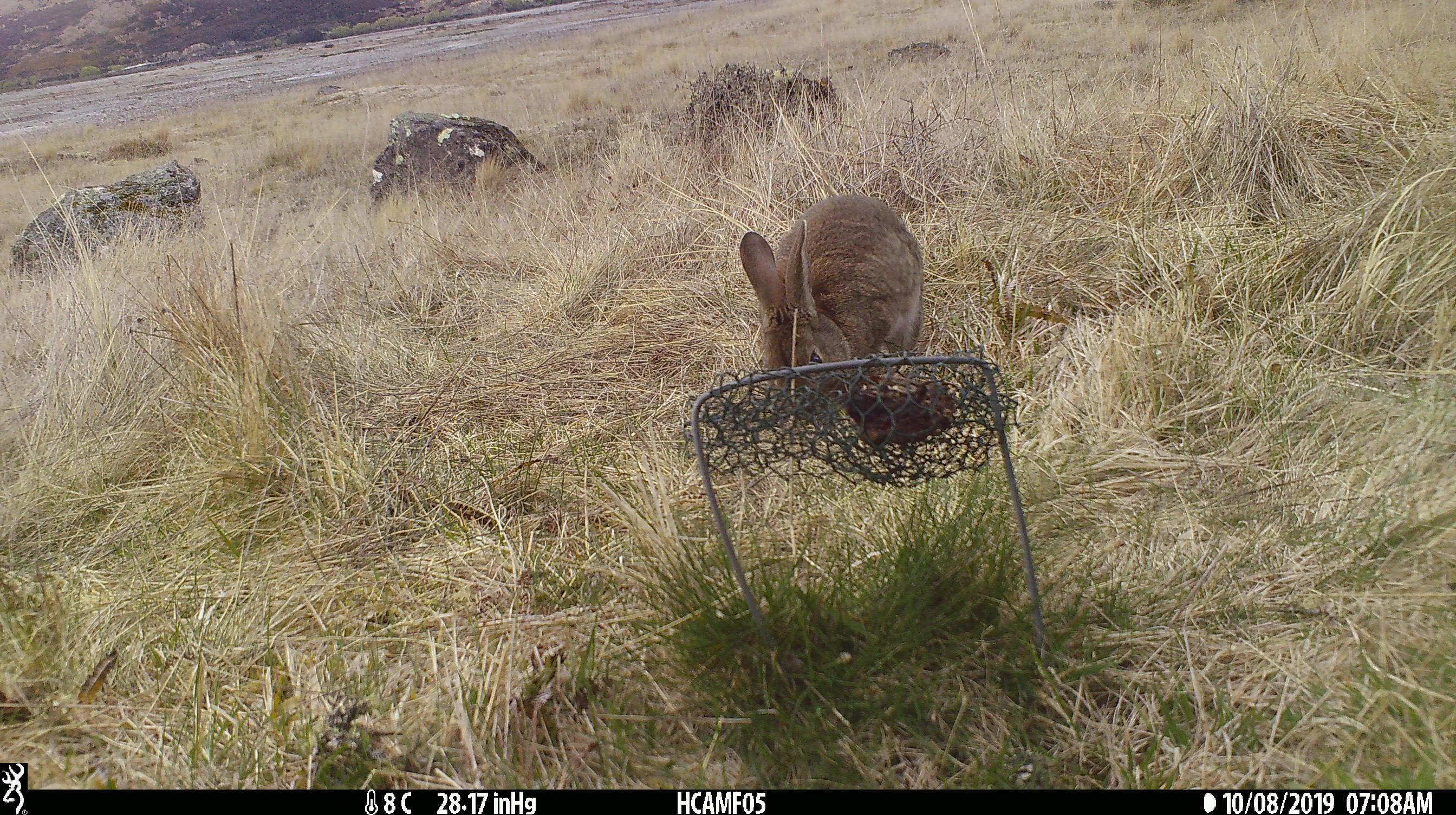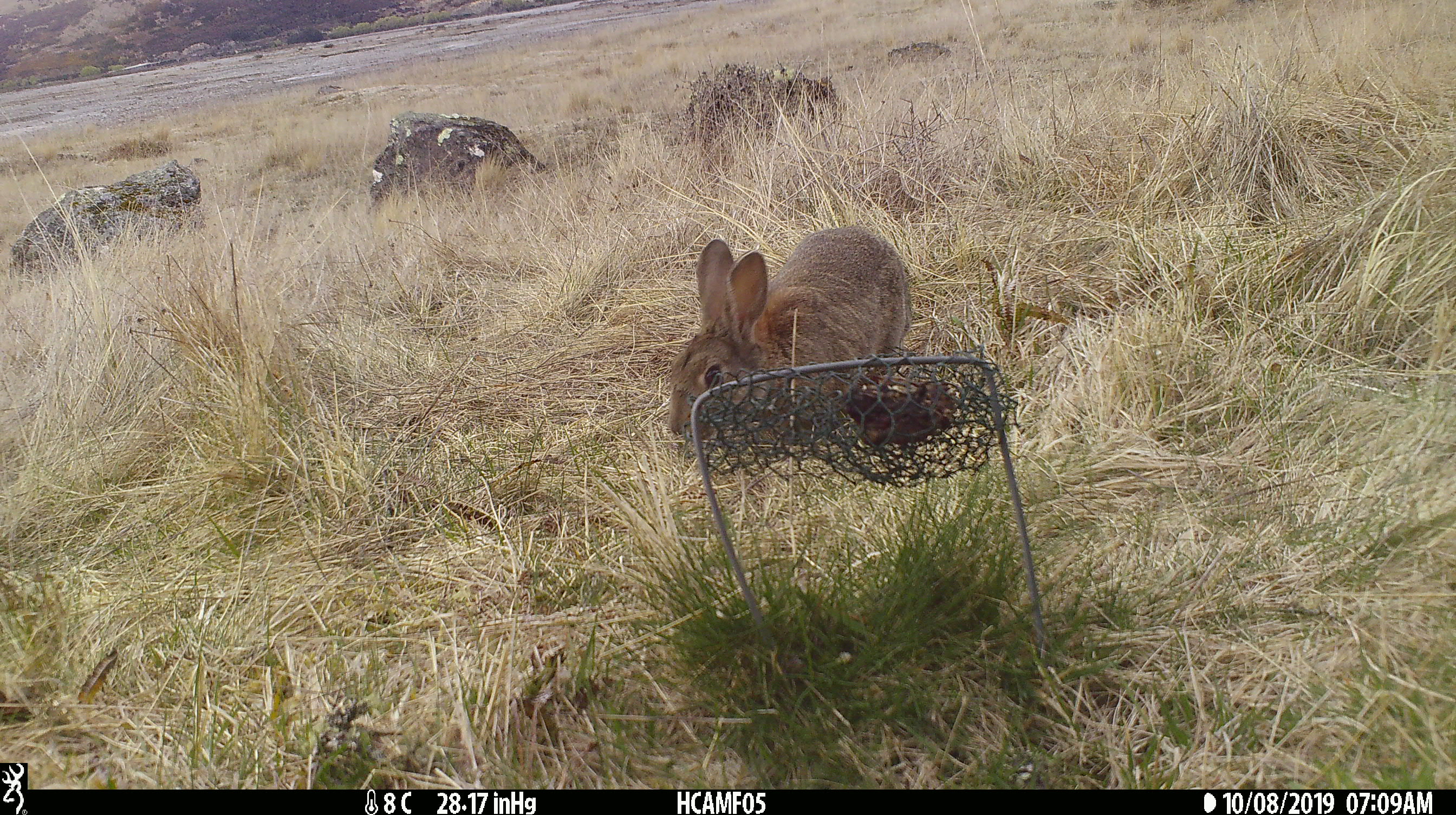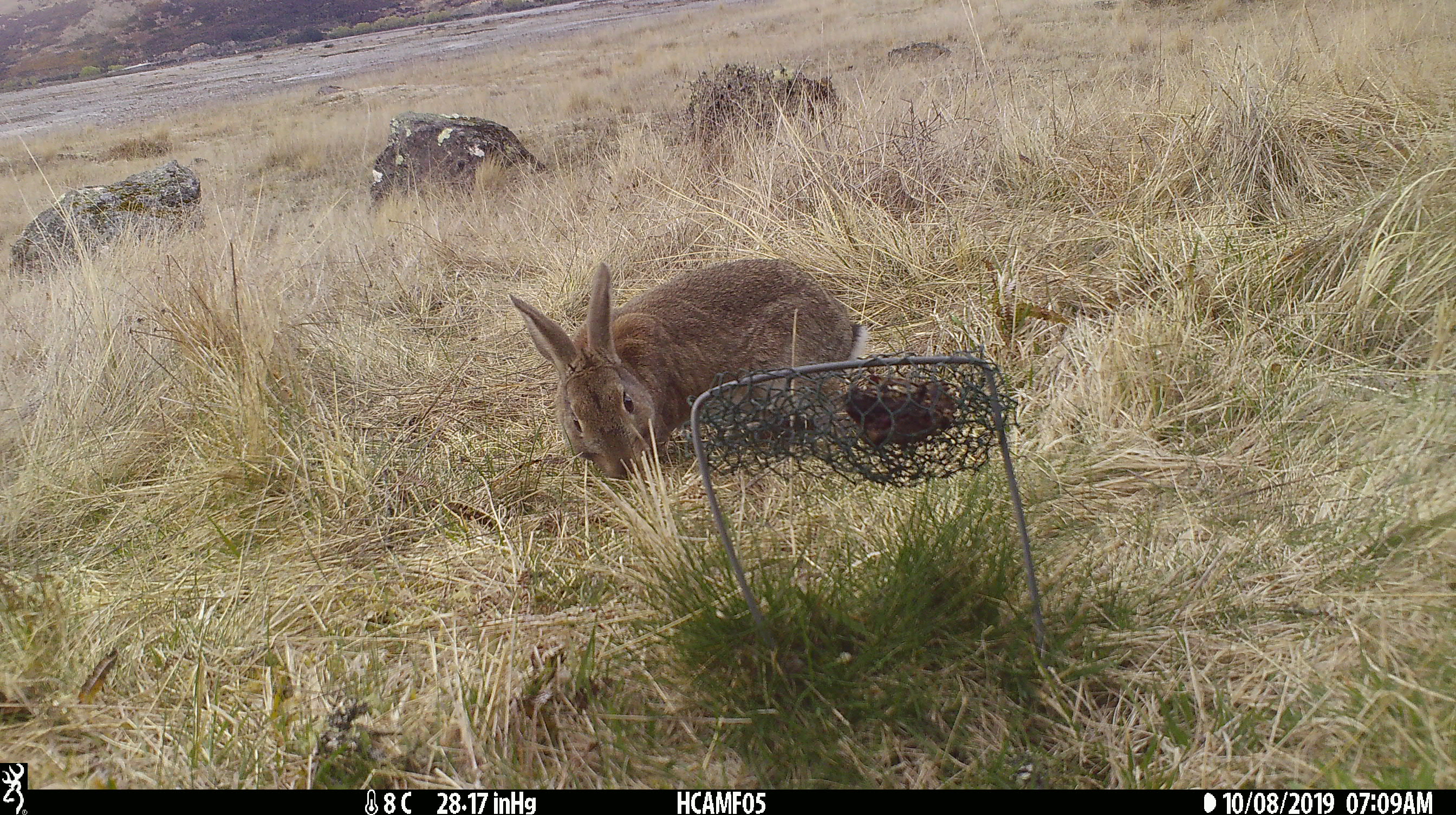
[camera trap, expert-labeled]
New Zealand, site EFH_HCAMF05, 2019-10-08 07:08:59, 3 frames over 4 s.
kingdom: Animalia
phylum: Chordata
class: Mammalia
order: Lagomorpha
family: Leporidae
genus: Oryctolagus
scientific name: Oryctolagus cuniculus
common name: european rabbit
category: rabbit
Rabbit (european rabbit) (Oryctolagus cuniculus).